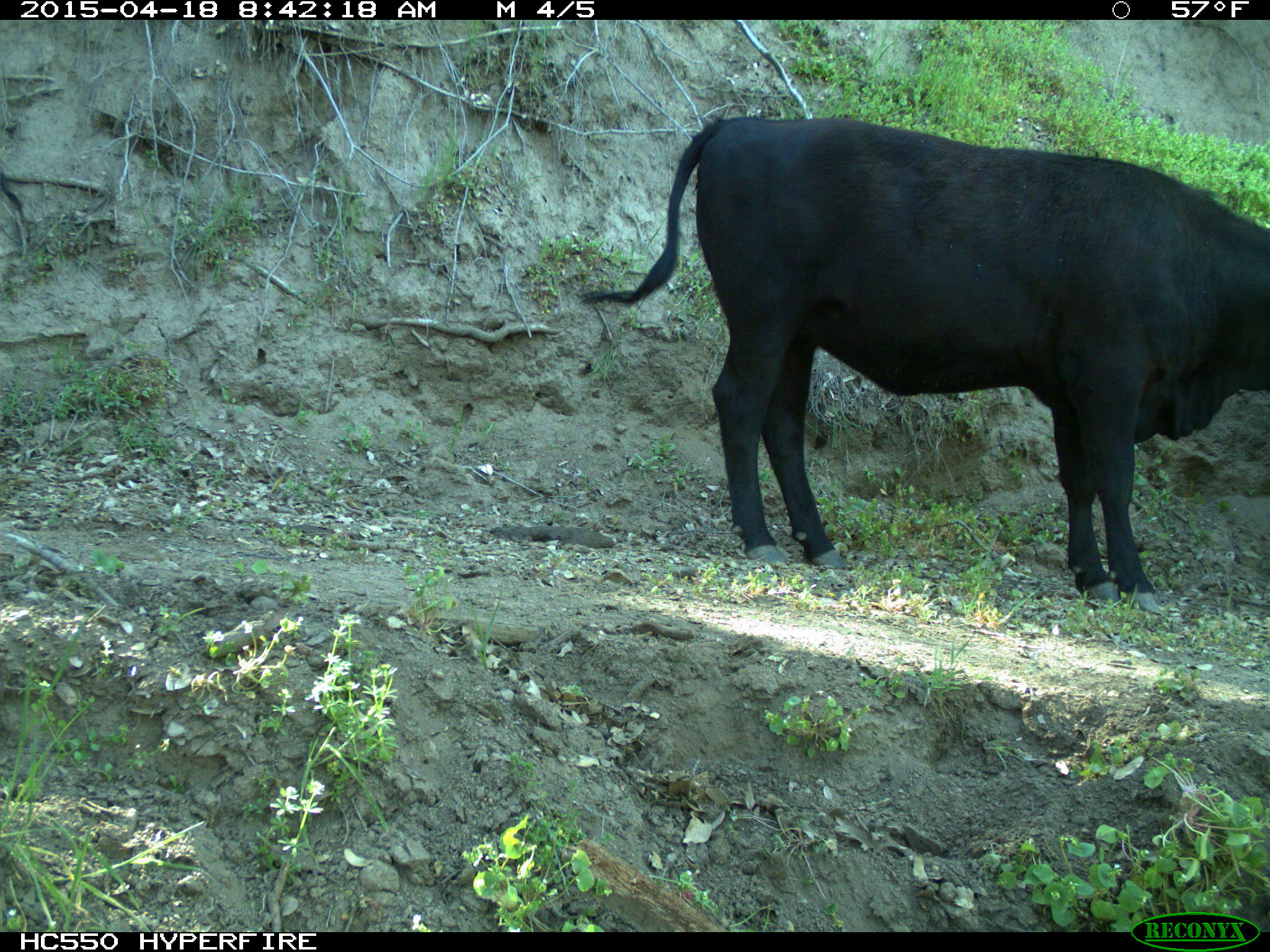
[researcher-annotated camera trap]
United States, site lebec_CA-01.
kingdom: Animalia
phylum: Chordata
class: Mammalia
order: Artiodactyla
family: Bovidae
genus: Bos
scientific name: Bos taurus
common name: domestic cow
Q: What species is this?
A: Bos taurus (domestic cow).